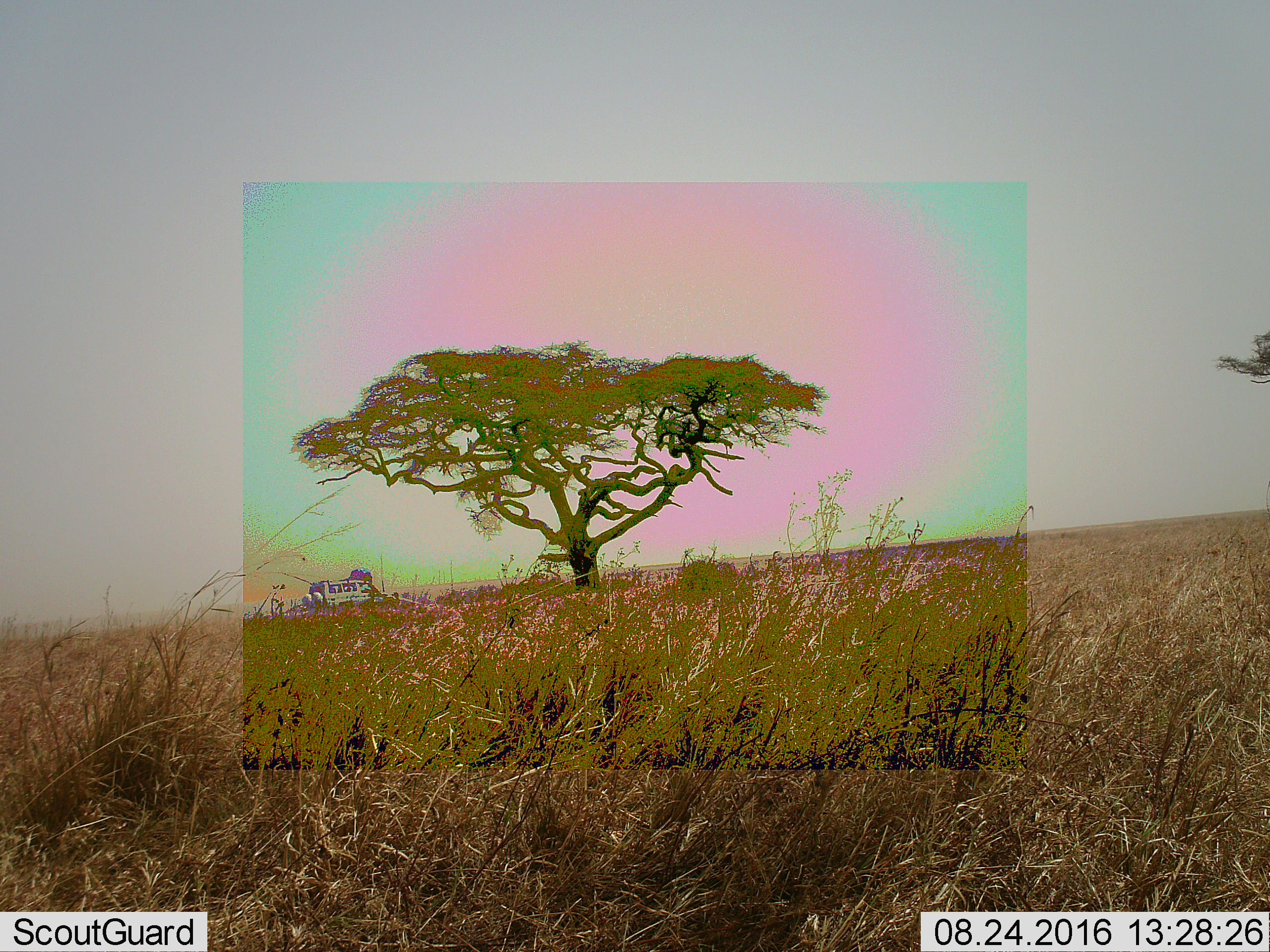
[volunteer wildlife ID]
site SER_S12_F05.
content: unidentified animal